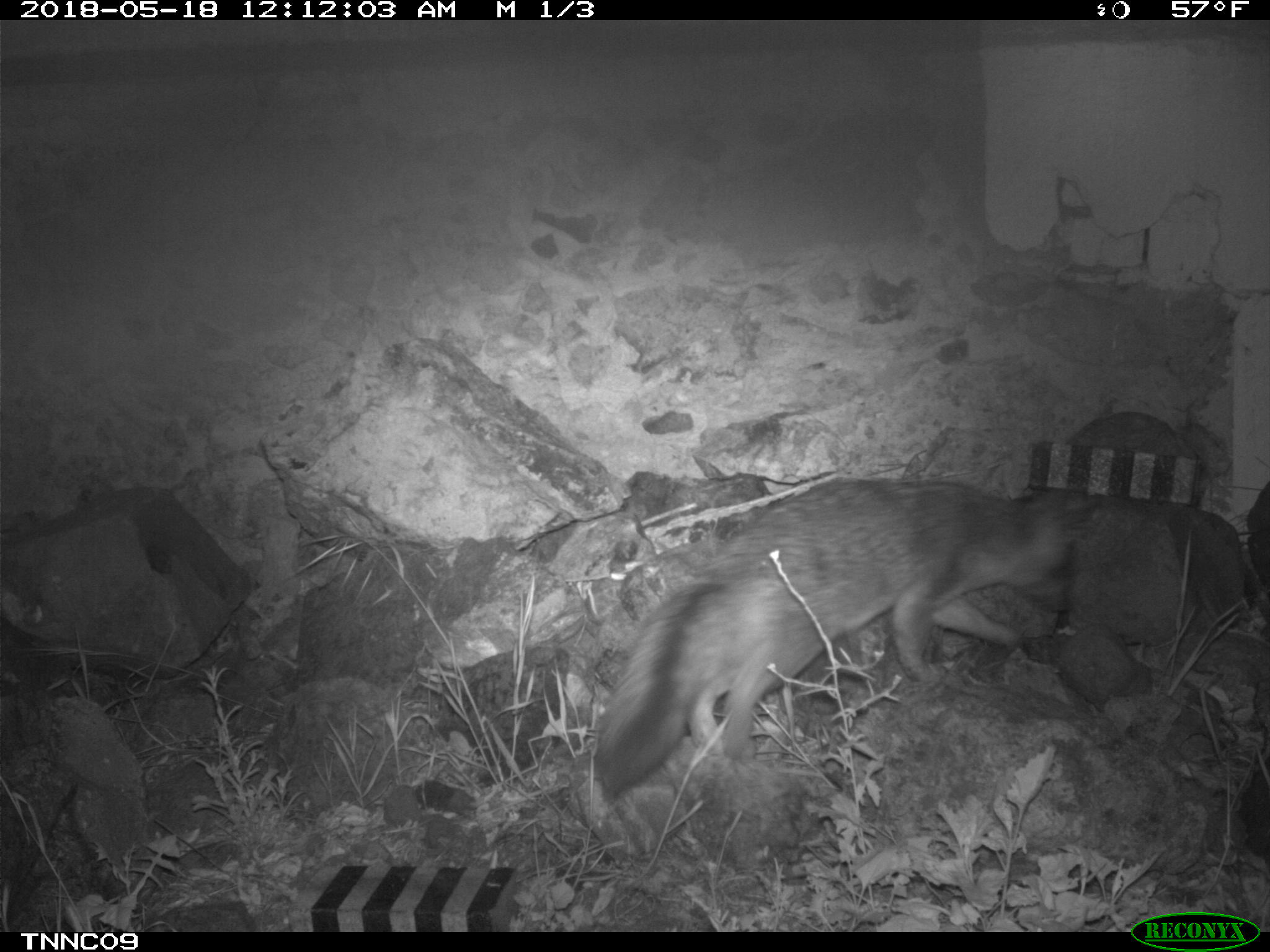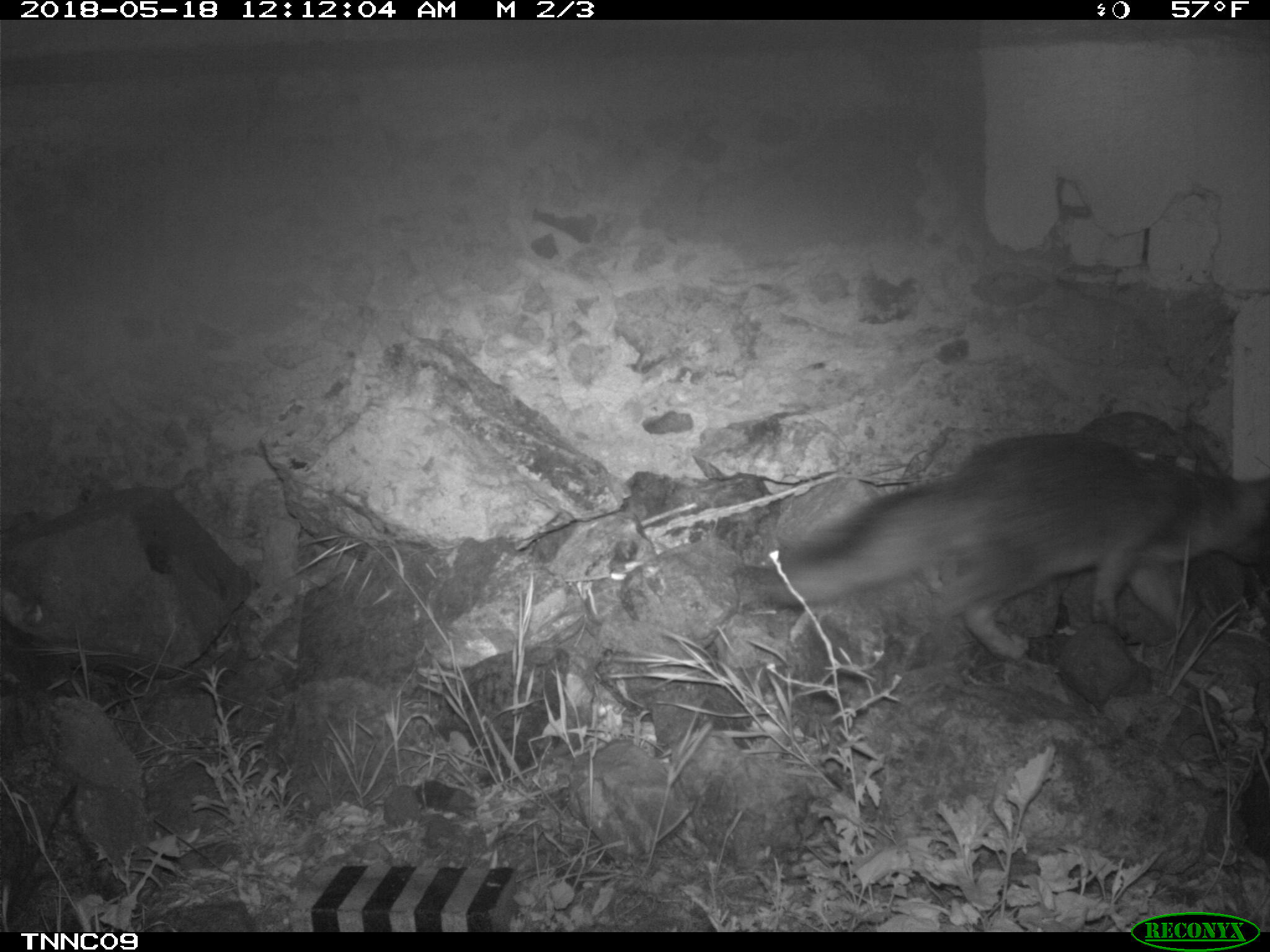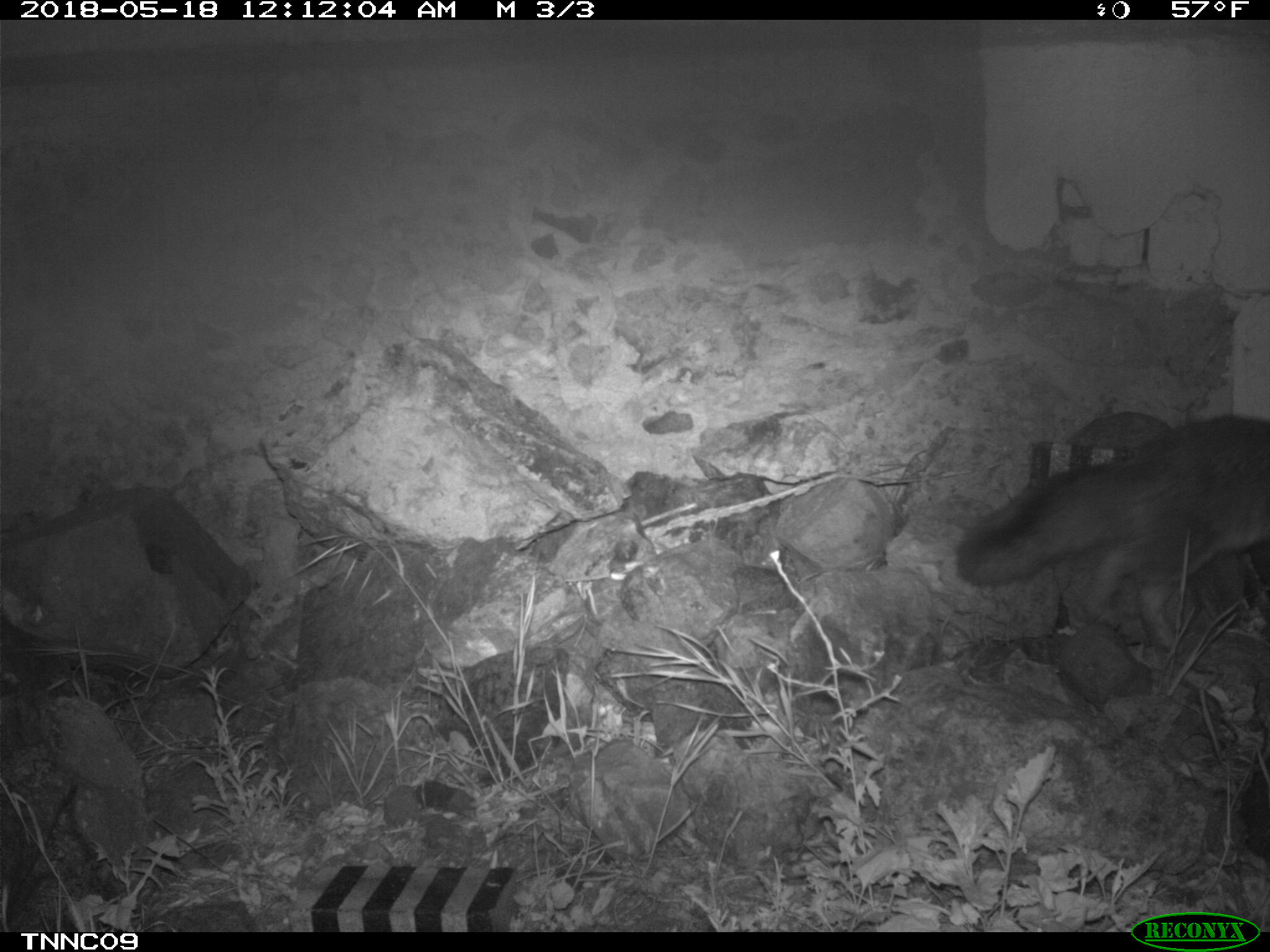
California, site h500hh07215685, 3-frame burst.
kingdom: Animalia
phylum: Chordata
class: Mammalia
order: Carnivora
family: Canidae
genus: Urocyon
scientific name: Urocyon littoralis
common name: island fox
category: fox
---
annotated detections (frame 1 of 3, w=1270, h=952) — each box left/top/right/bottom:
fox: 593/478/1102/800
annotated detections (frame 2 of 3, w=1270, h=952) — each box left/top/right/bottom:
fox: 739/432/1269/659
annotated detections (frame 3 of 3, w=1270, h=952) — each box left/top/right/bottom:
fox: 955/414/1269/652